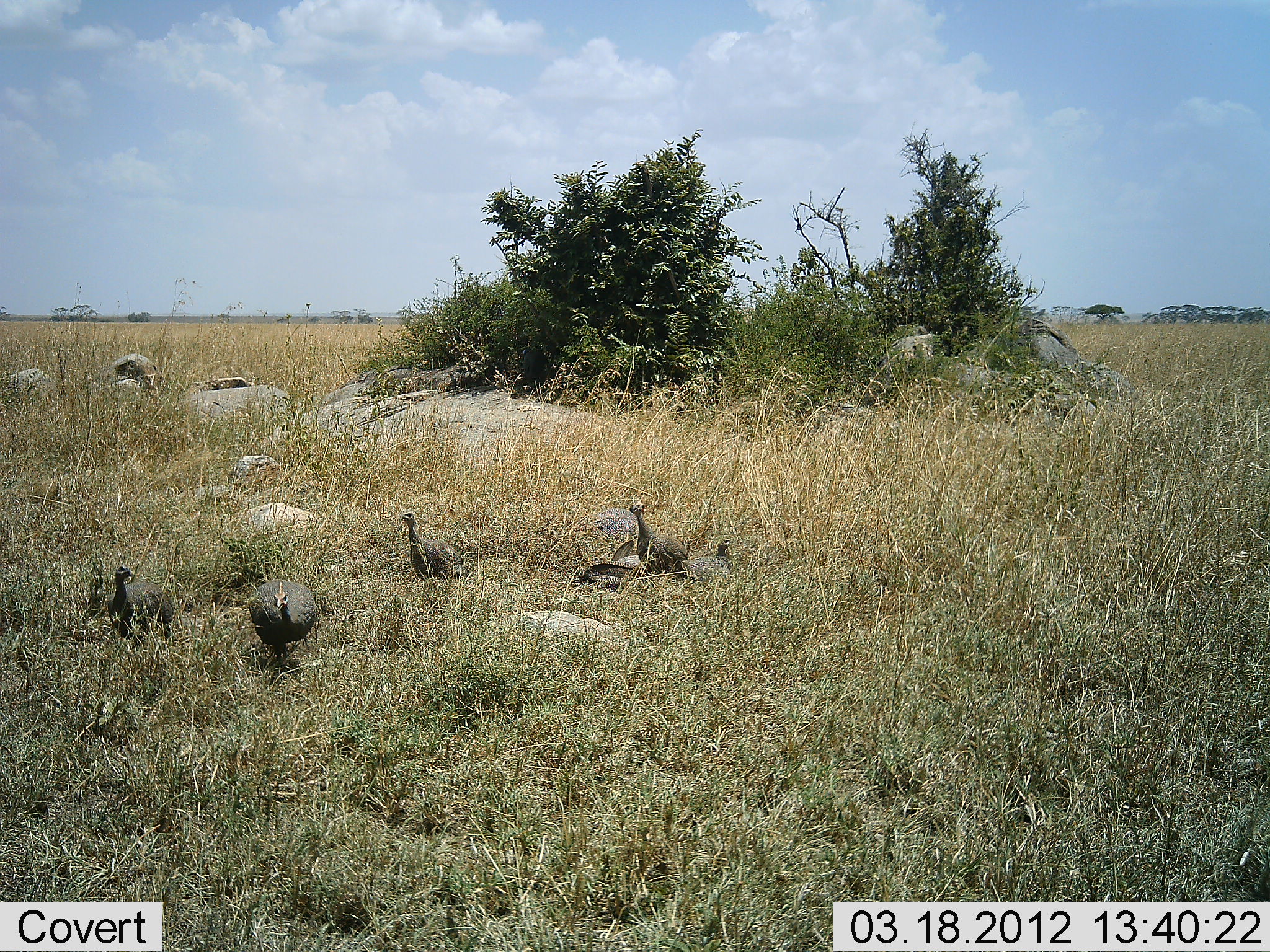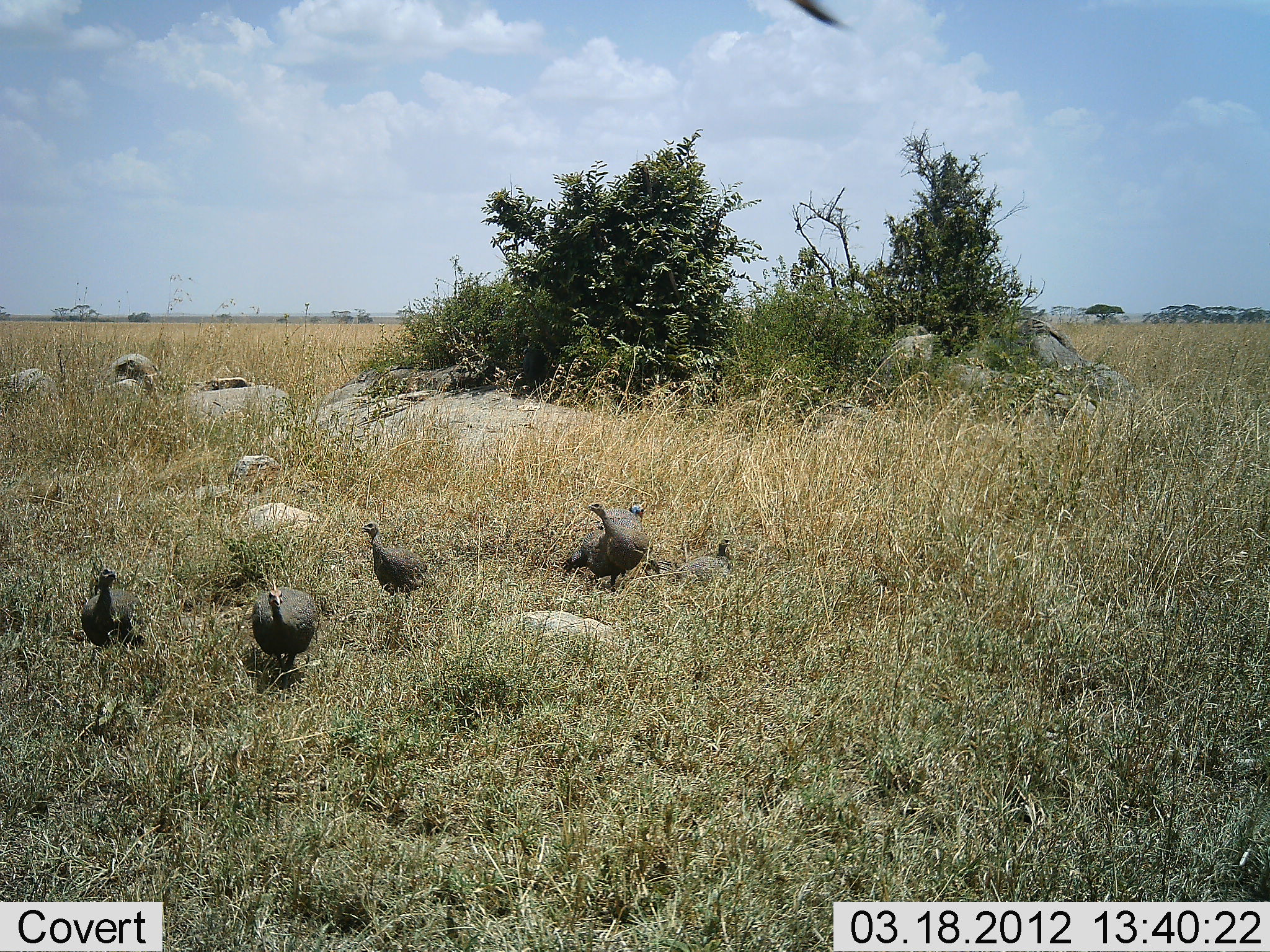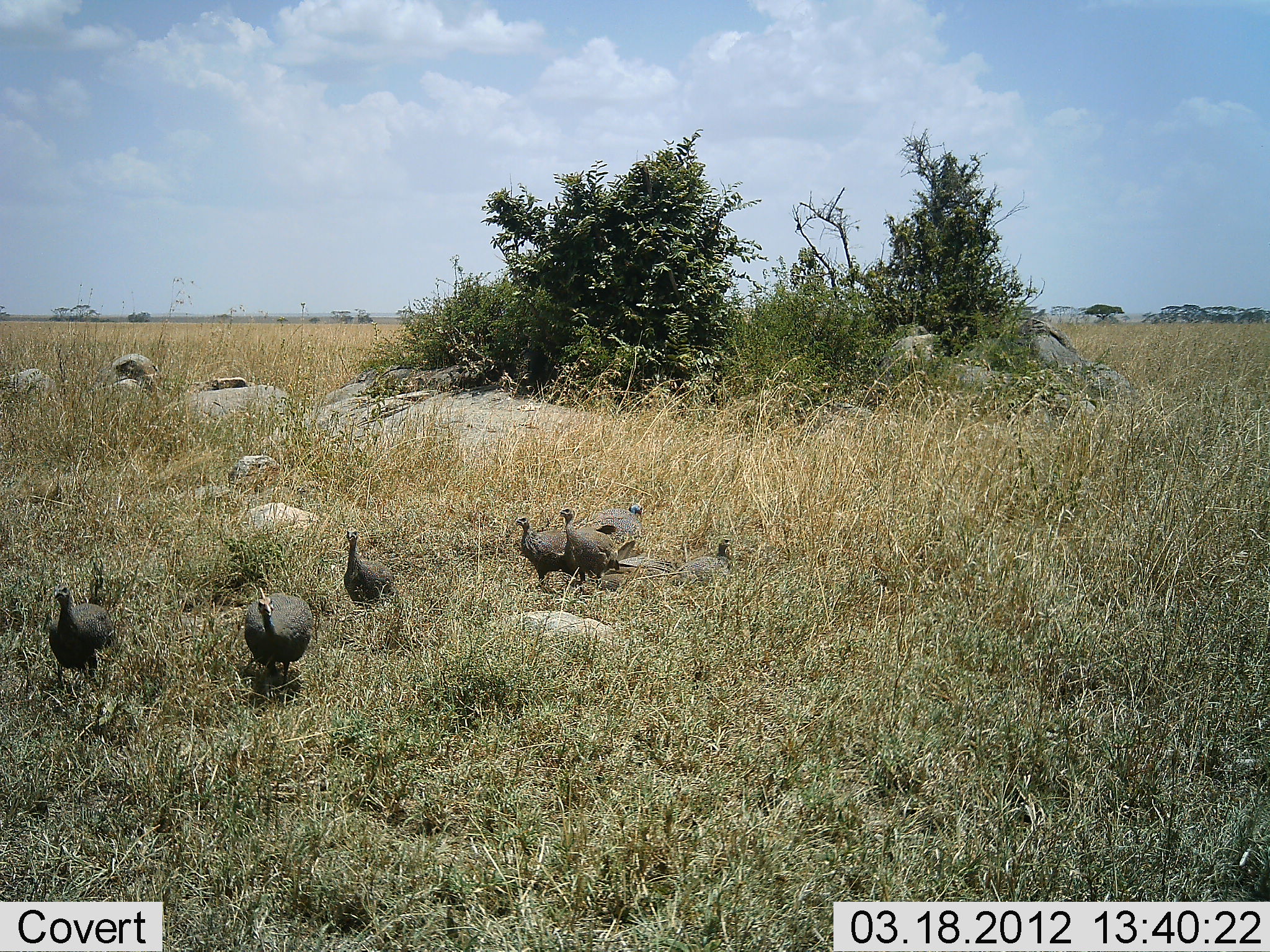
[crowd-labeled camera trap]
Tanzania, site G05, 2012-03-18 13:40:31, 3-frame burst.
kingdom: Animalia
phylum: Chordata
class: Aves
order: Galliformes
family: Numididae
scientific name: Numididae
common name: guinea fowl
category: guineafowl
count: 5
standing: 30%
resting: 26%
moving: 87%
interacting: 9%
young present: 4%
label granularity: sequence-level